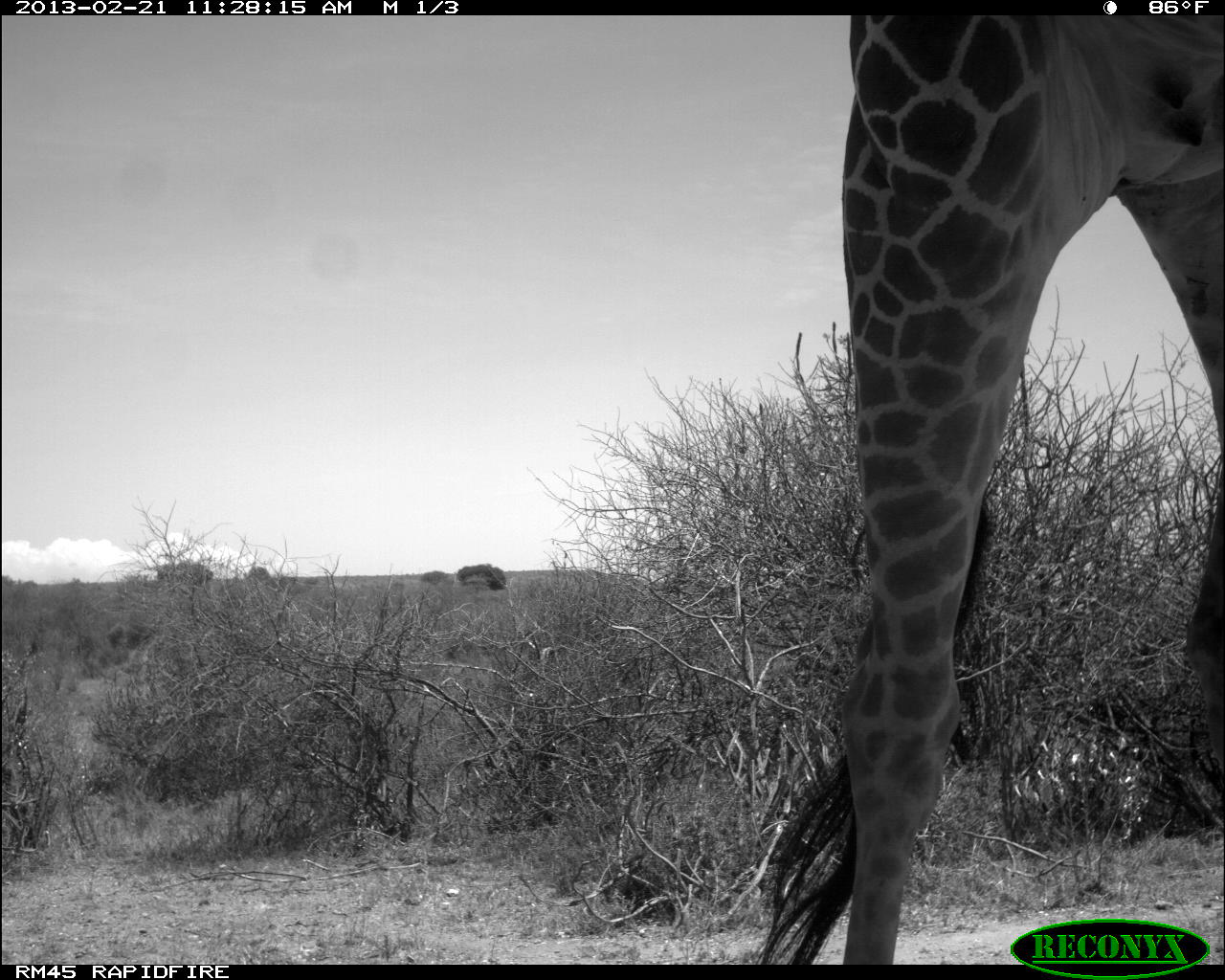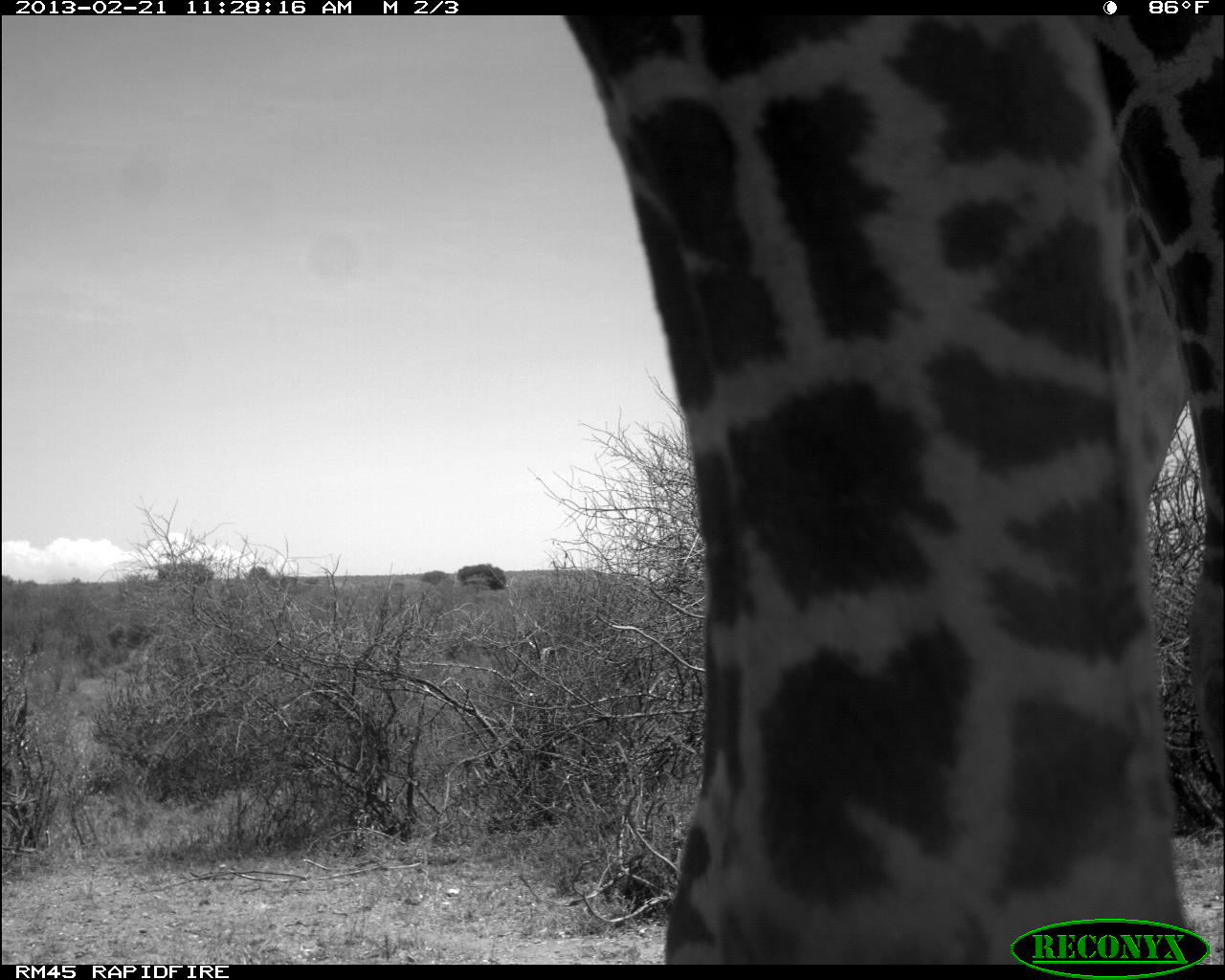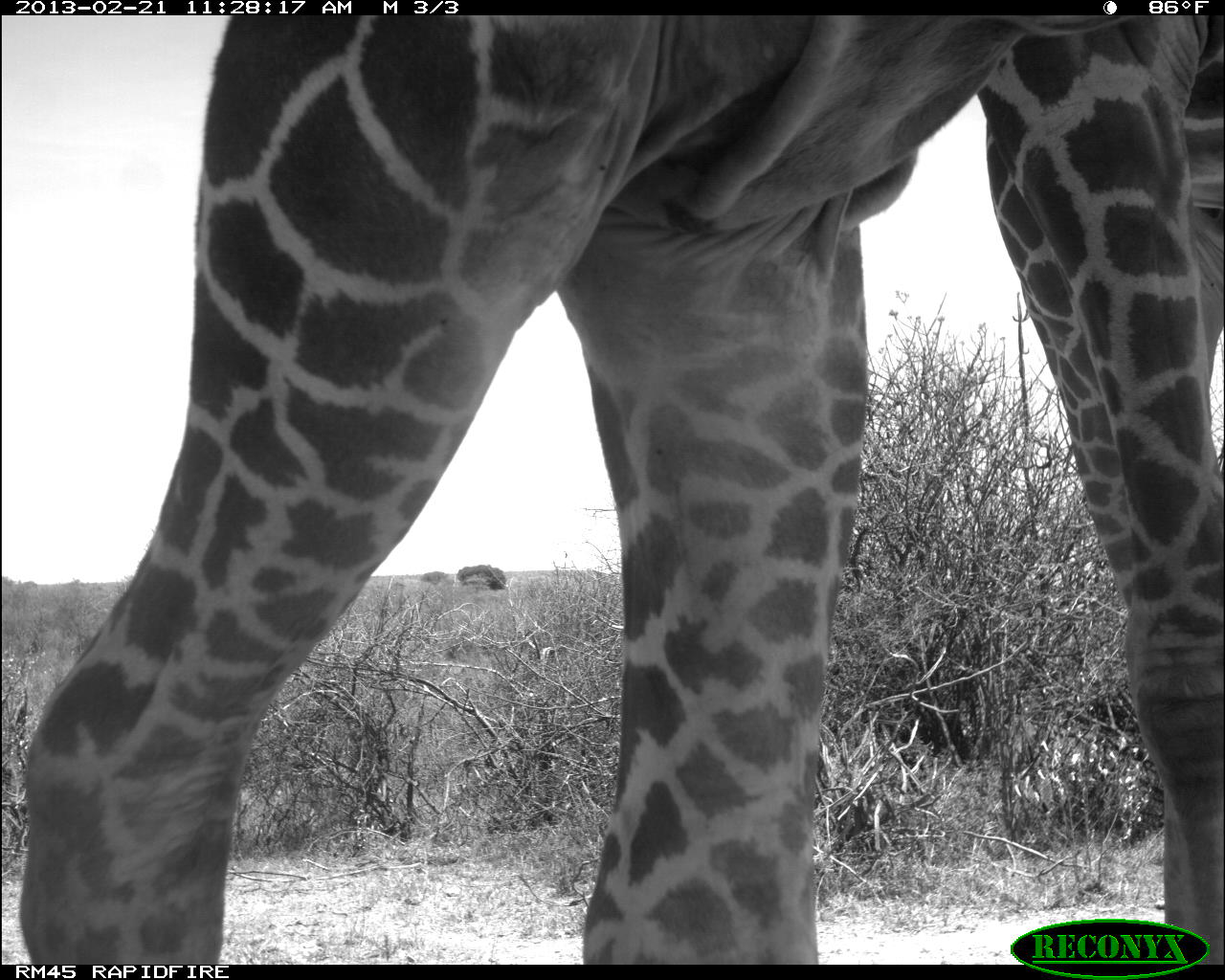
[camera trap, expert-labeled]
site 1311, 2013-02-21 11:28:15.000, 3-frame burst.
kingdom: Animalia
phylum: Chordata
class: Mammalia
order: Artiodactyla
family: Giraffidae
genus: Giraffa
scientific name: Giraffa camelopardalis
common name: giraffe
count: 1